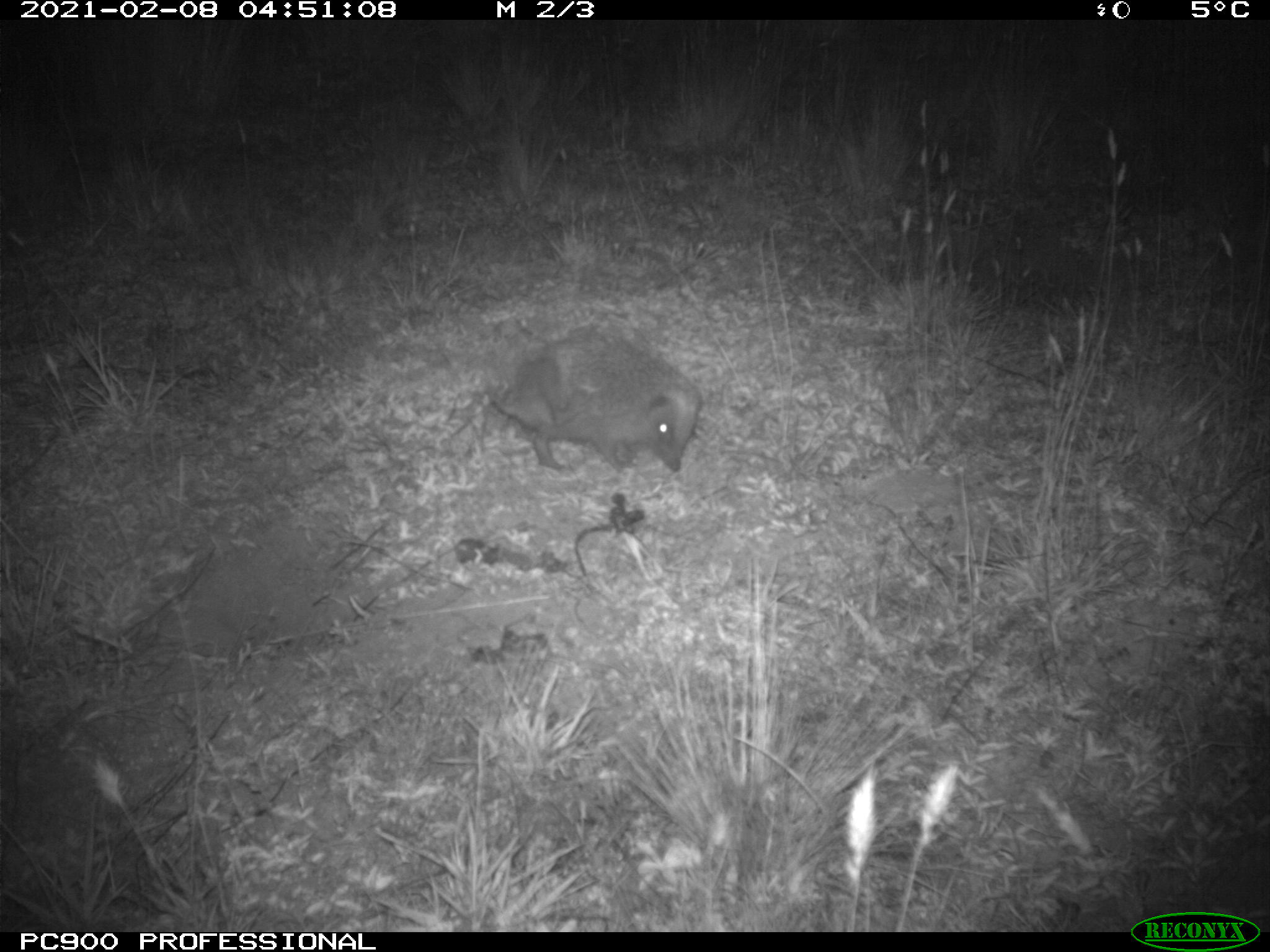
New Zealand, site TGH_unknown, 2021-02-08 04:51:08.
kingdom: Animalia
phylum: Chordata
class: Mammalia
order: Eulipotyphla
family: Erinaceidae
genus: Erinaceus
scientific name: Erinaceus europaeus europaeus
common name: european hedgehog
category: hedgehog